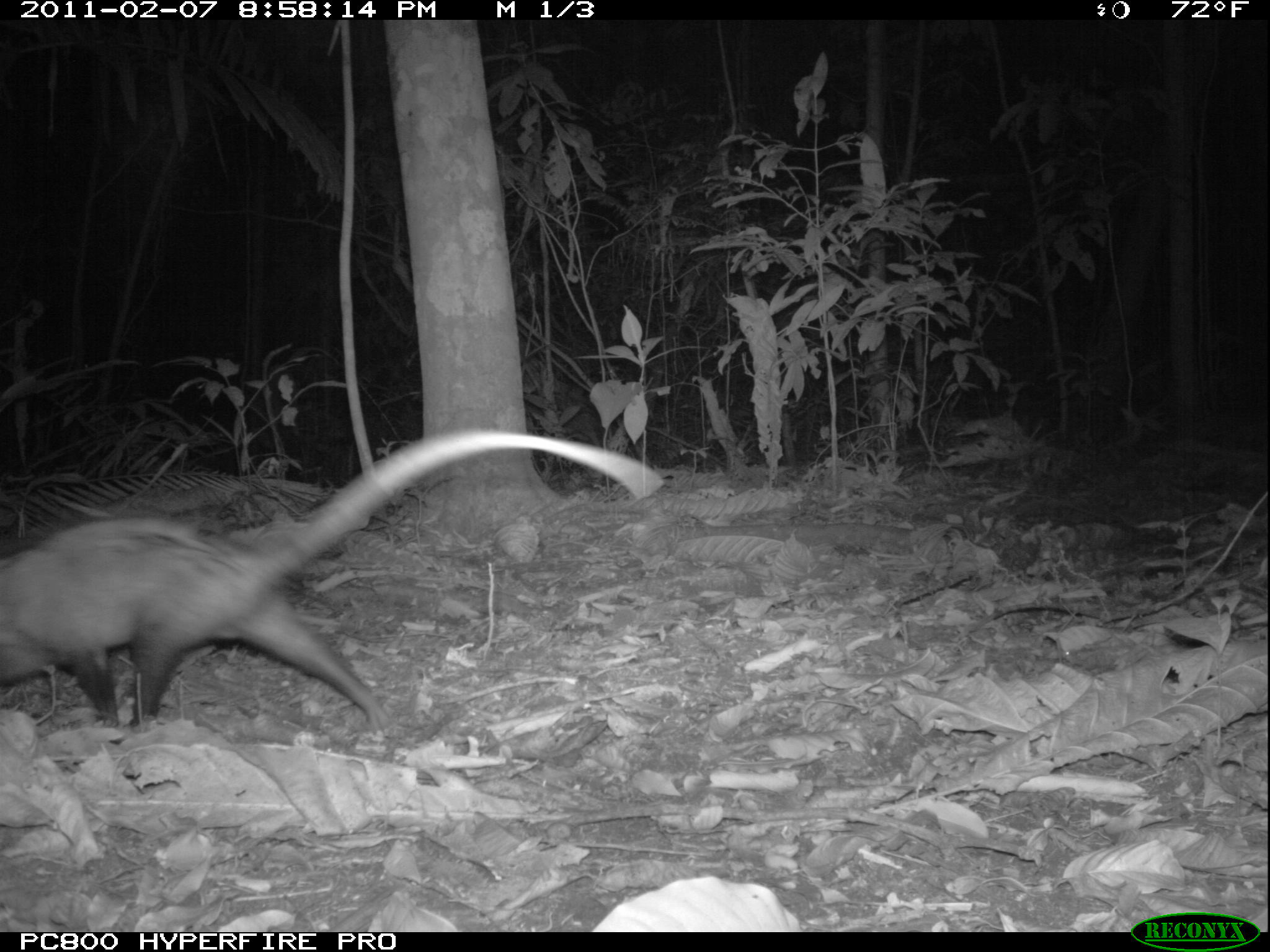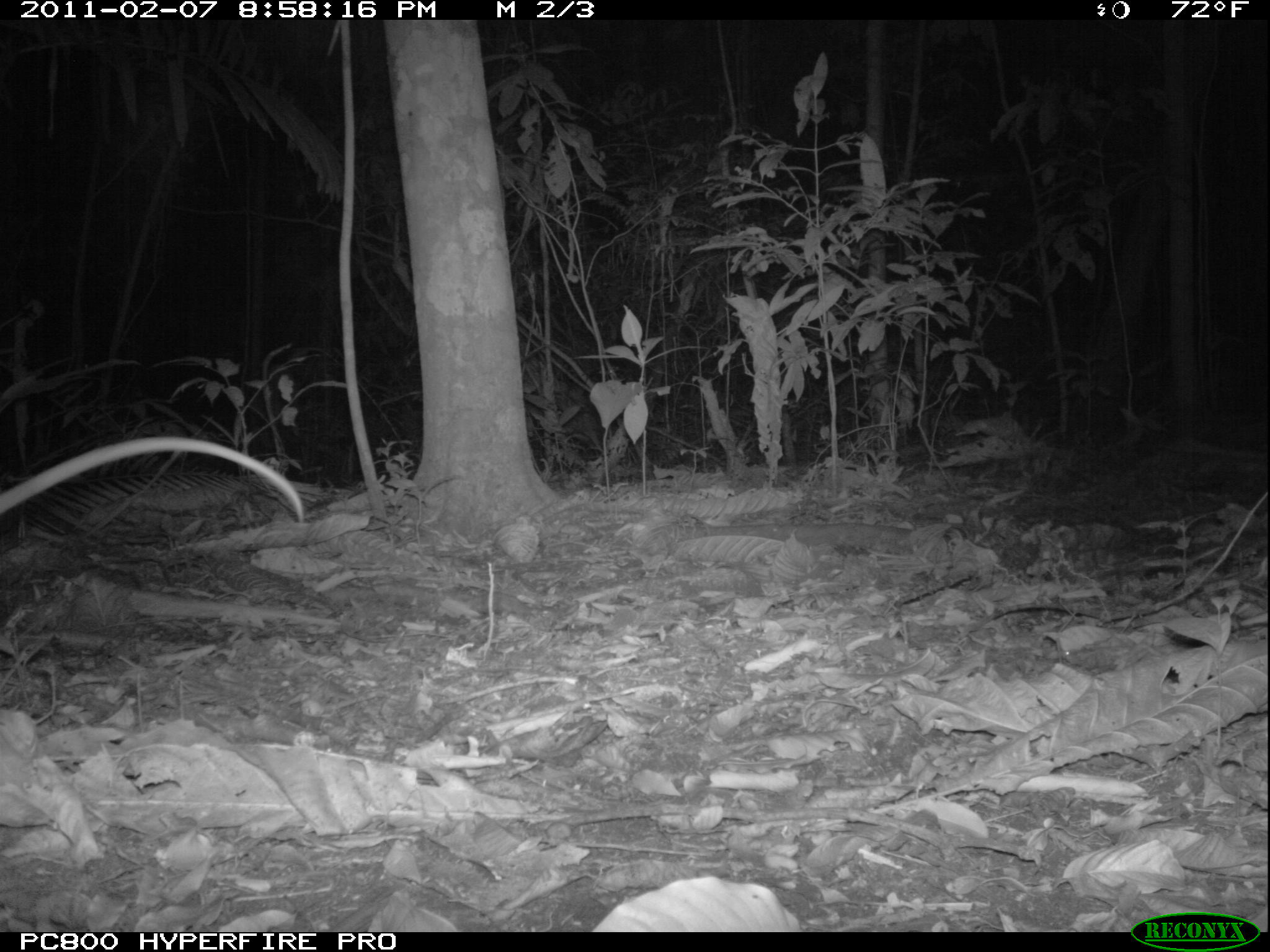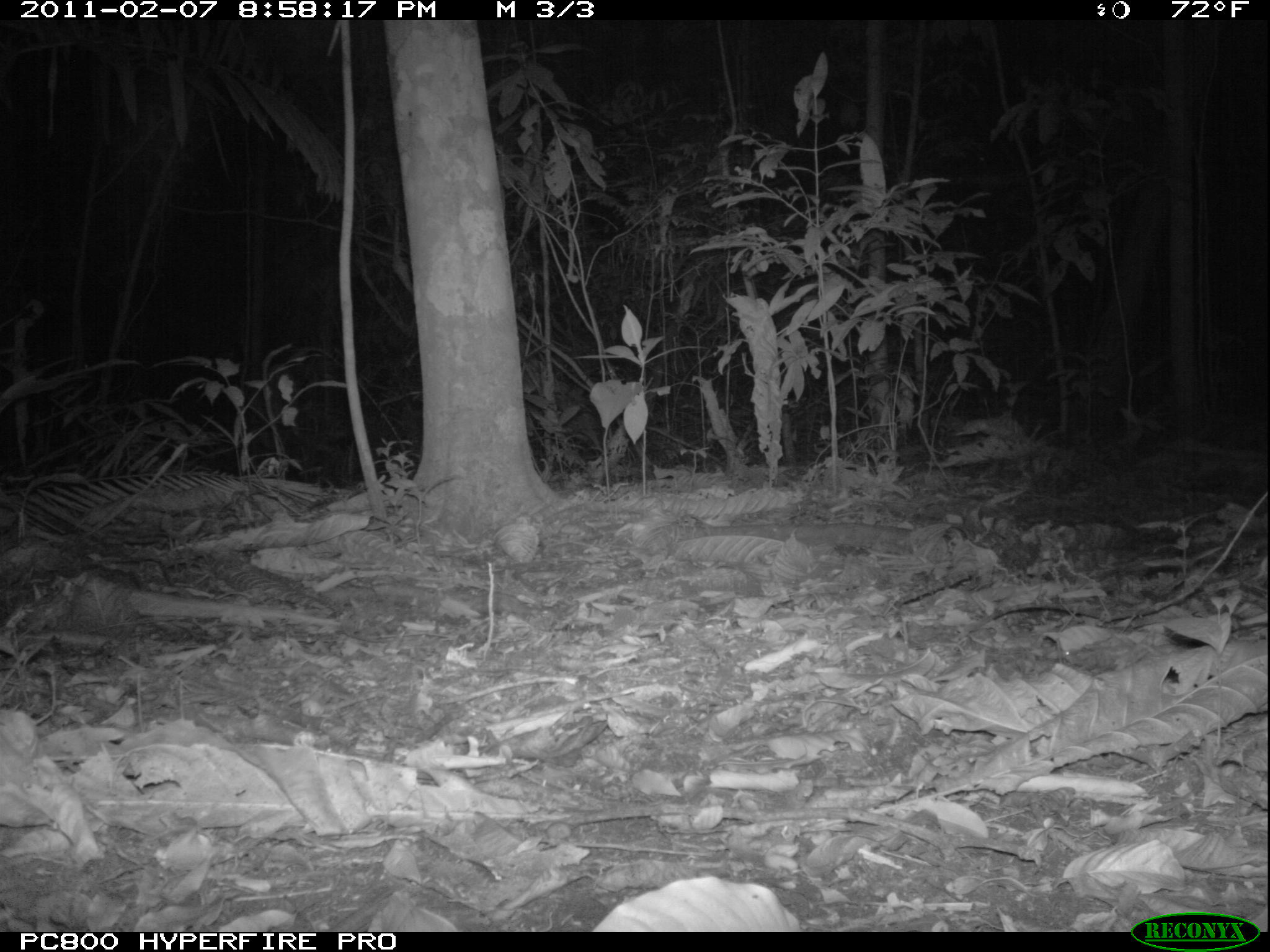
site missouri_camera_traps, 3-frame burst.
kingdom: Animalia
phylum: Chordata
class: Mammalia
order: Didelphimorphia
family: Didelphidae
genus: Didelphis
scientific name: Didelphis marsupialis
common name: common opossum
Common opossum (Didelphis marsupialis). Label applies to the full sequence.